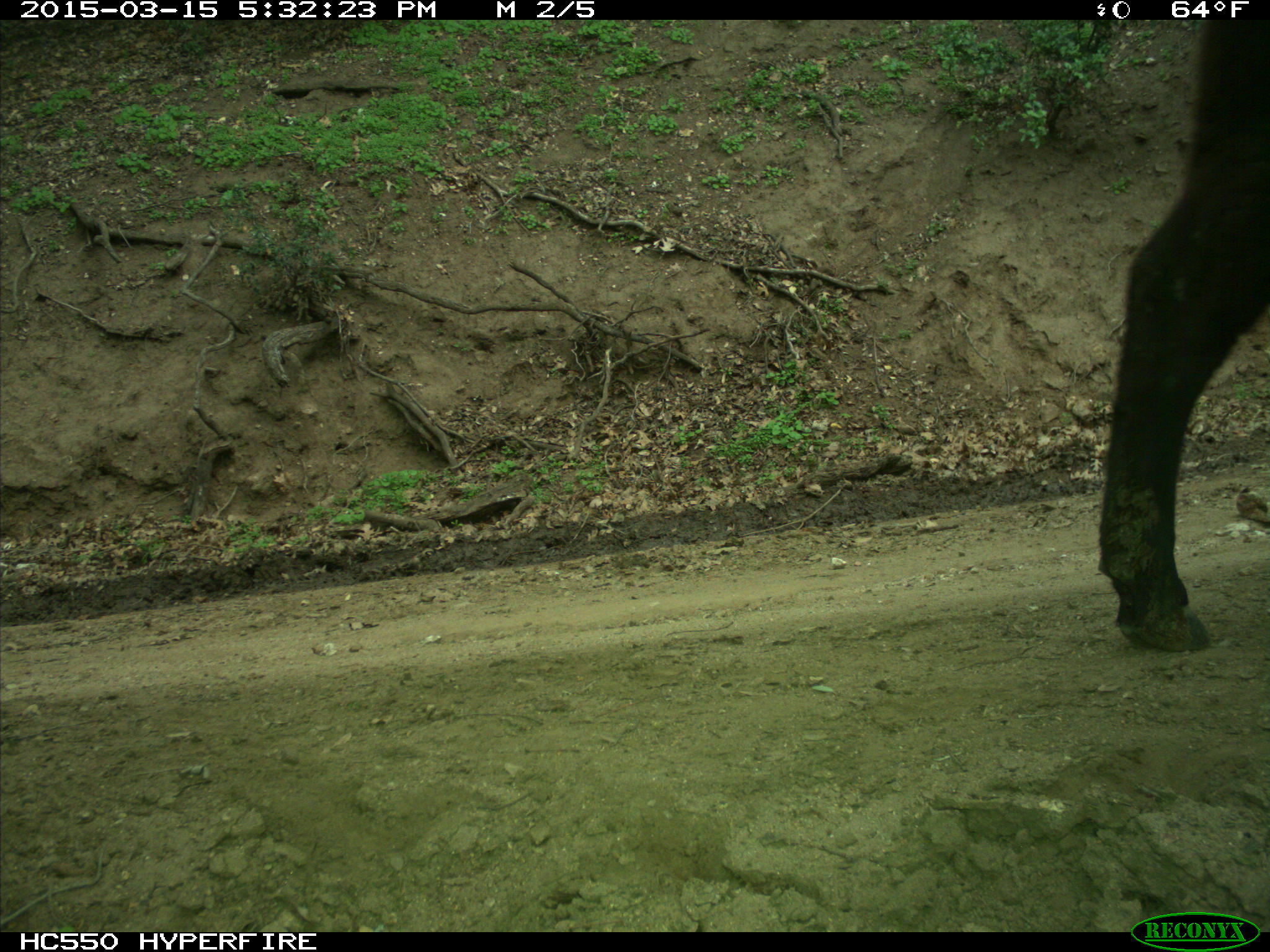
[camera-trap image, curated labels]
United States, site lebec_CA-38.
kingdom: Animalia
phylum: Chordata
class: Mammalia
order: Artiodactyla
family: Bovidae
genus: Bos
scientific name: Bos taurus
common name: domestic cow